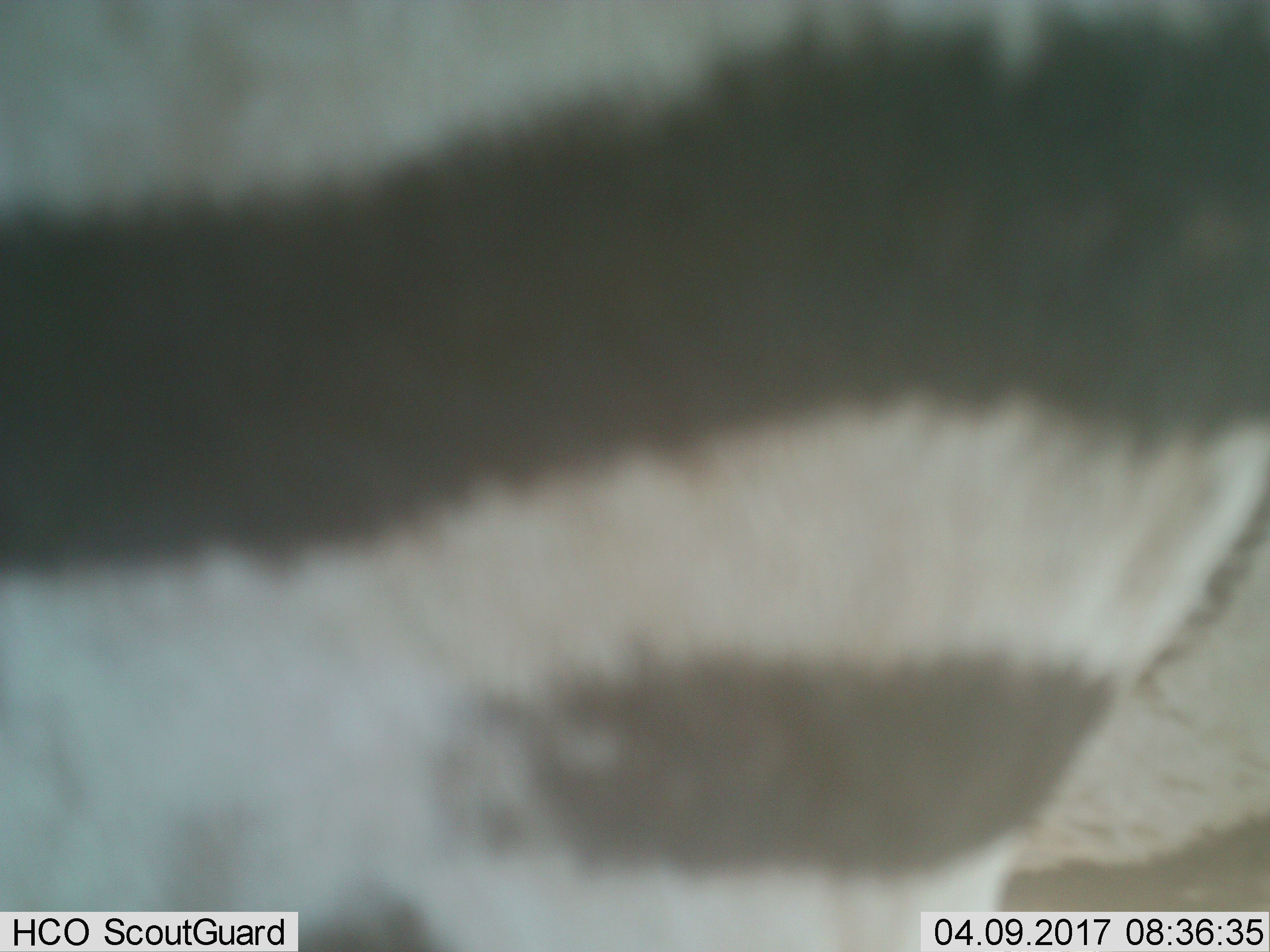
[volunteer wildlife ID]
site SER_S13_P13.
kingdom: Animalia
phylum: Chordata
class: Mammalia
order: Perissodactyla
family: Equidae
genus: Equus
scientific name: Equus quagga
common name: plains zebra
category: zebraplains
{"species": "zebraplains (plains zebra) (Equus quagga)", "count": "1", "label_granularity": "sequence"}